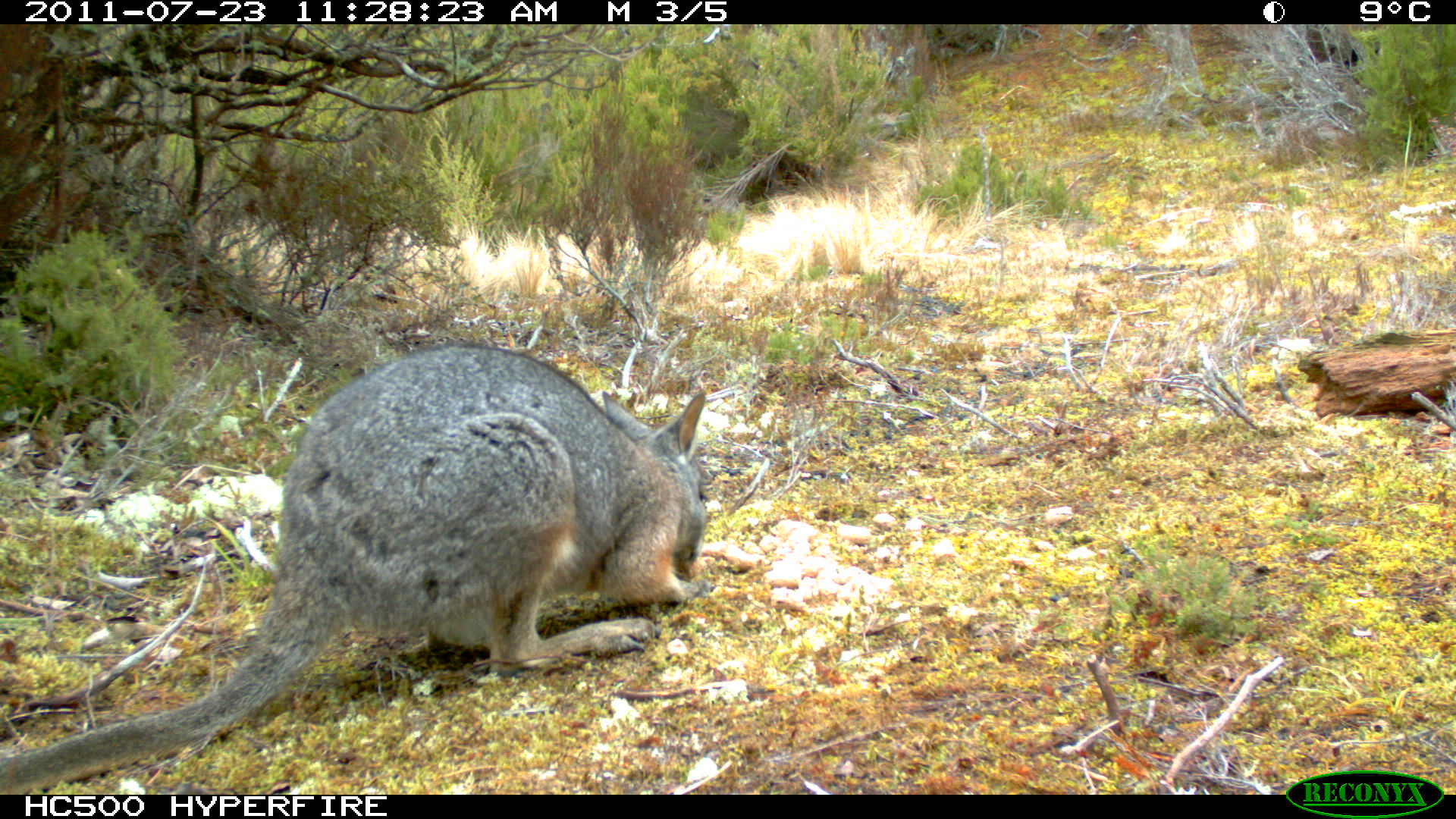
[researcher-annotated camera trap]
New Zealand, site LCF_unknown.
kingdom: Animalia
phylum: Chordata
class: Mammalia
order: Diprotodontia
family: Macropodidae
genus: Notamacropus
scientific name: Notamacropus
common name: wallaby